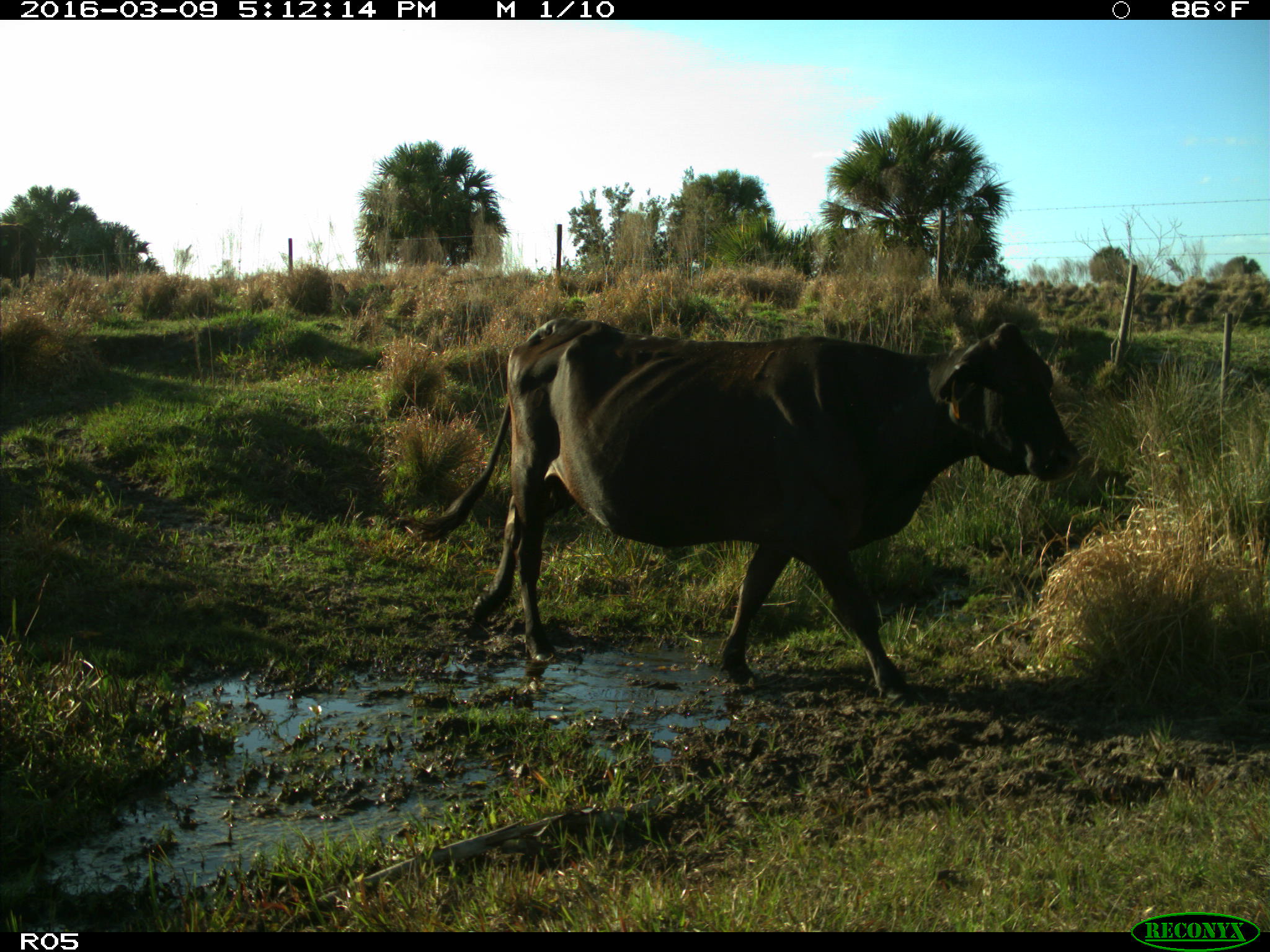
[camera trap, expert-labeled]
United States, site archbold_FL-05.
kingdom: Animalia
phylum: Chordata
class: Mammalia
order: Artiodactyla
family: Bovidae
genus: Bos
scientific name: Bos taurus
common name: domestic cow